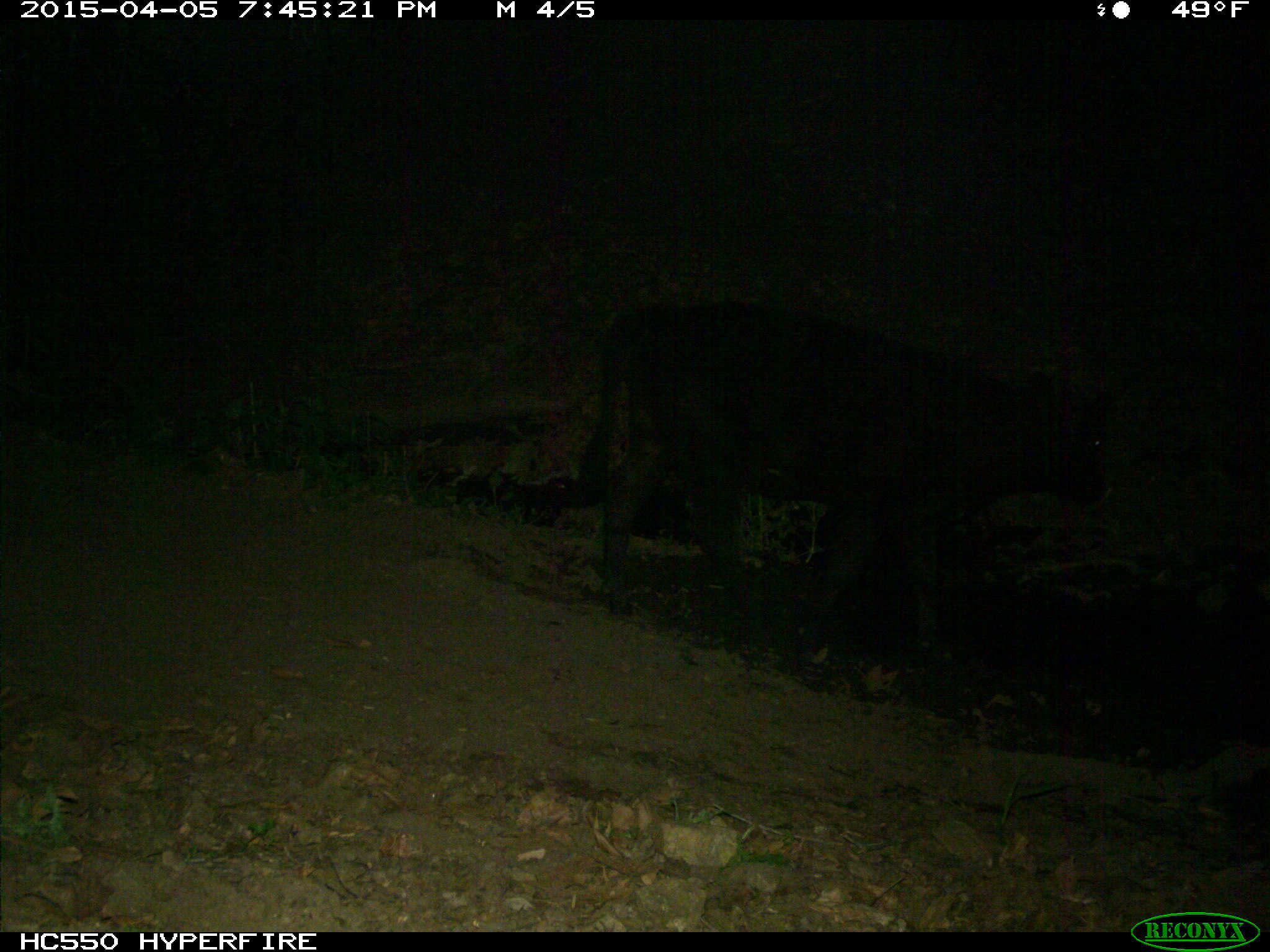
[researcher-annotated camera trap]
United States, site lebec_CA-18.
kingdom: Animalia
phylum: Chordata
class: Mammalia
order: Artiodactyla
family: Bovidae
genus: Bos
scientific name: Bos taurus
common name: domestic cow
Bos taurus (domestic cow).